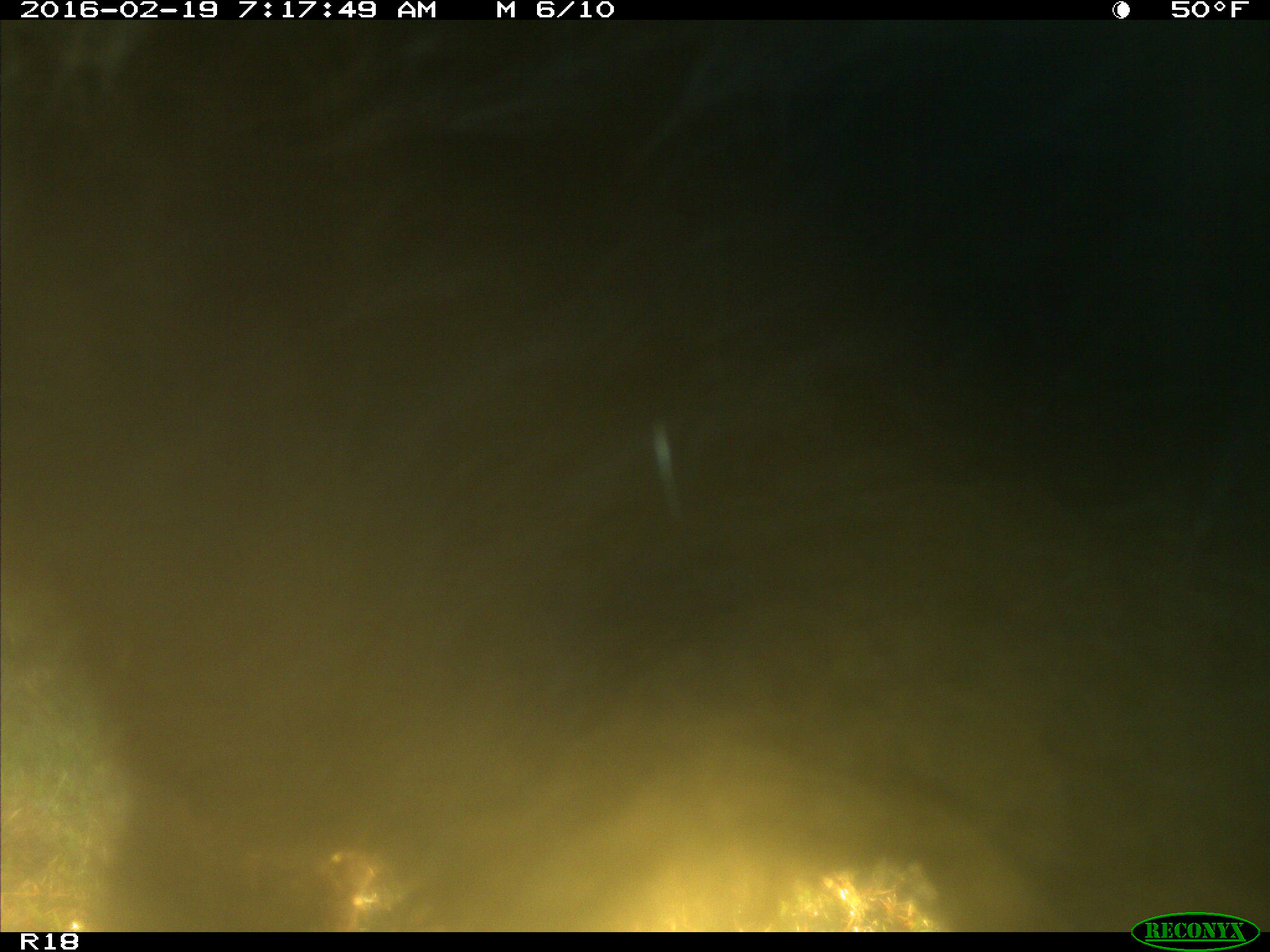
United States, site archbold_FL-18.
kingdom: Animalia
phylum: Chordata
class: Mammalia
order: Artiodactyla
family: Bovidae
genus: Bos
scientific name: Bos taurus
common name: domestic cow